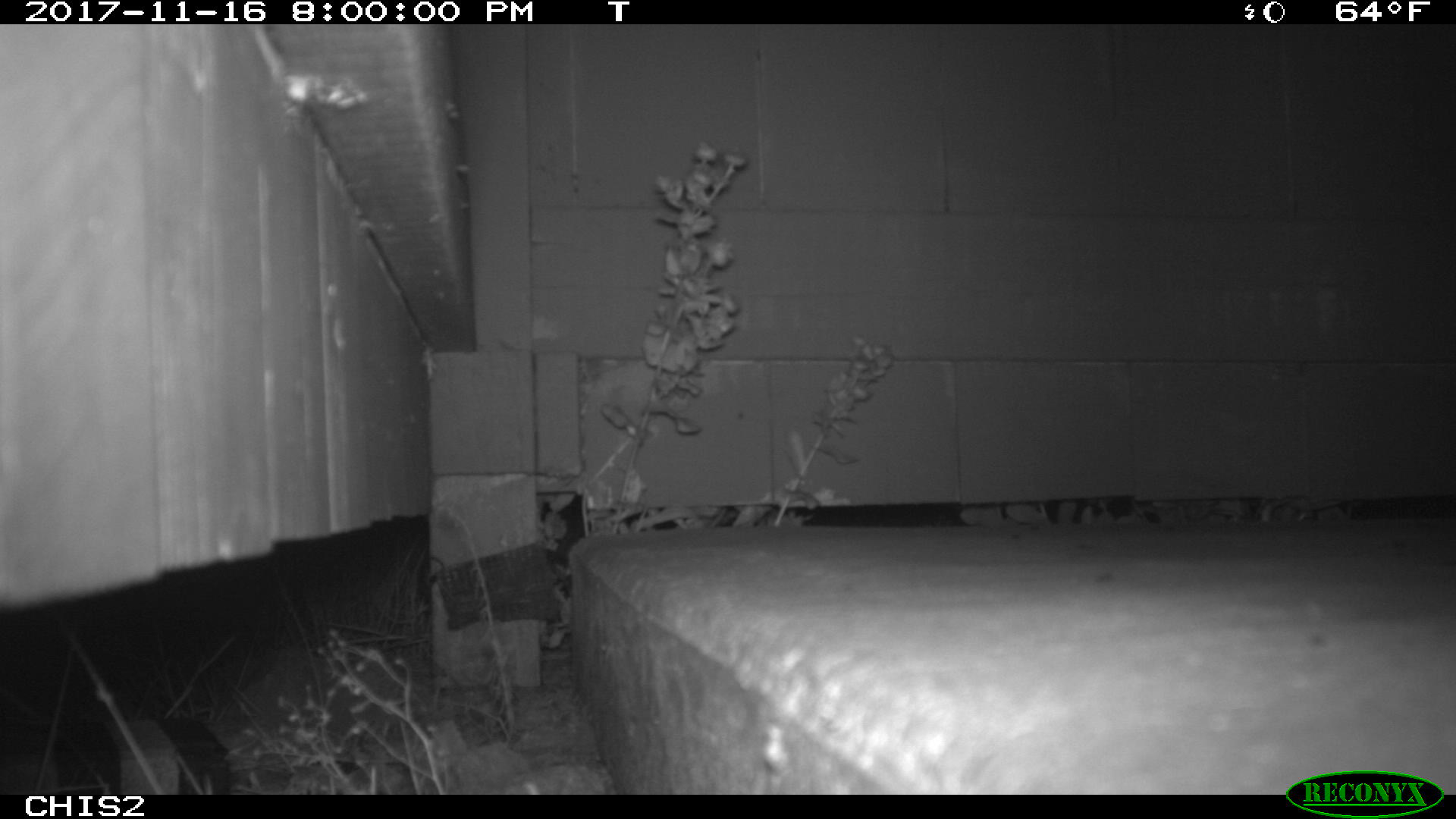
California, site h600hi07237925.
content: no animal present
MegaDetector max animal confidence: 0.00